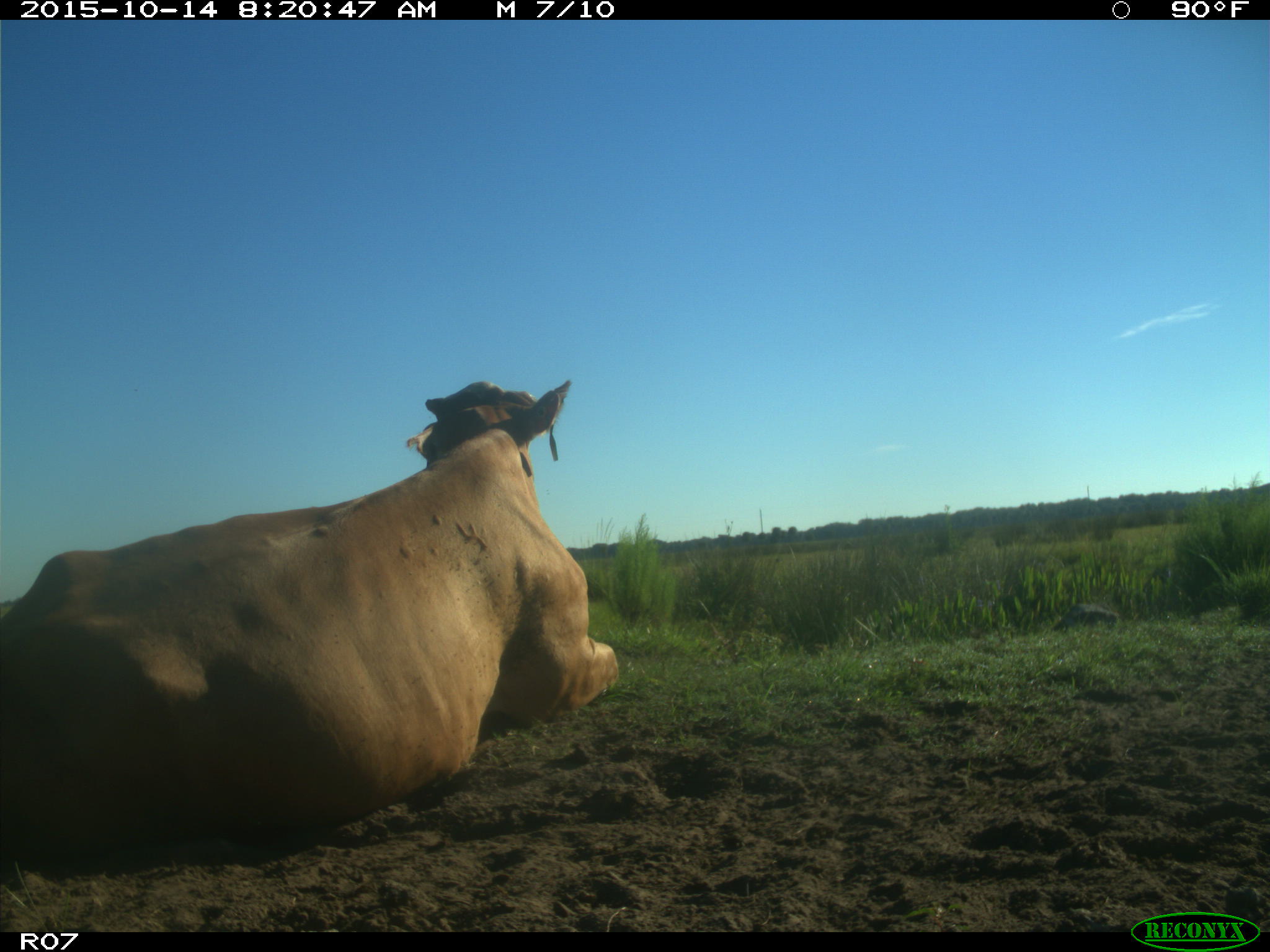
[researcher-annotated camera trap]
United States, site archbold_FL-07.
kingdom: Animalia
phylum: Chordata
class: Mammalia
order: Artiodactyla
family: Bovidae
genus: Bos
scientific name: Bos taurus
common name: domestic cow